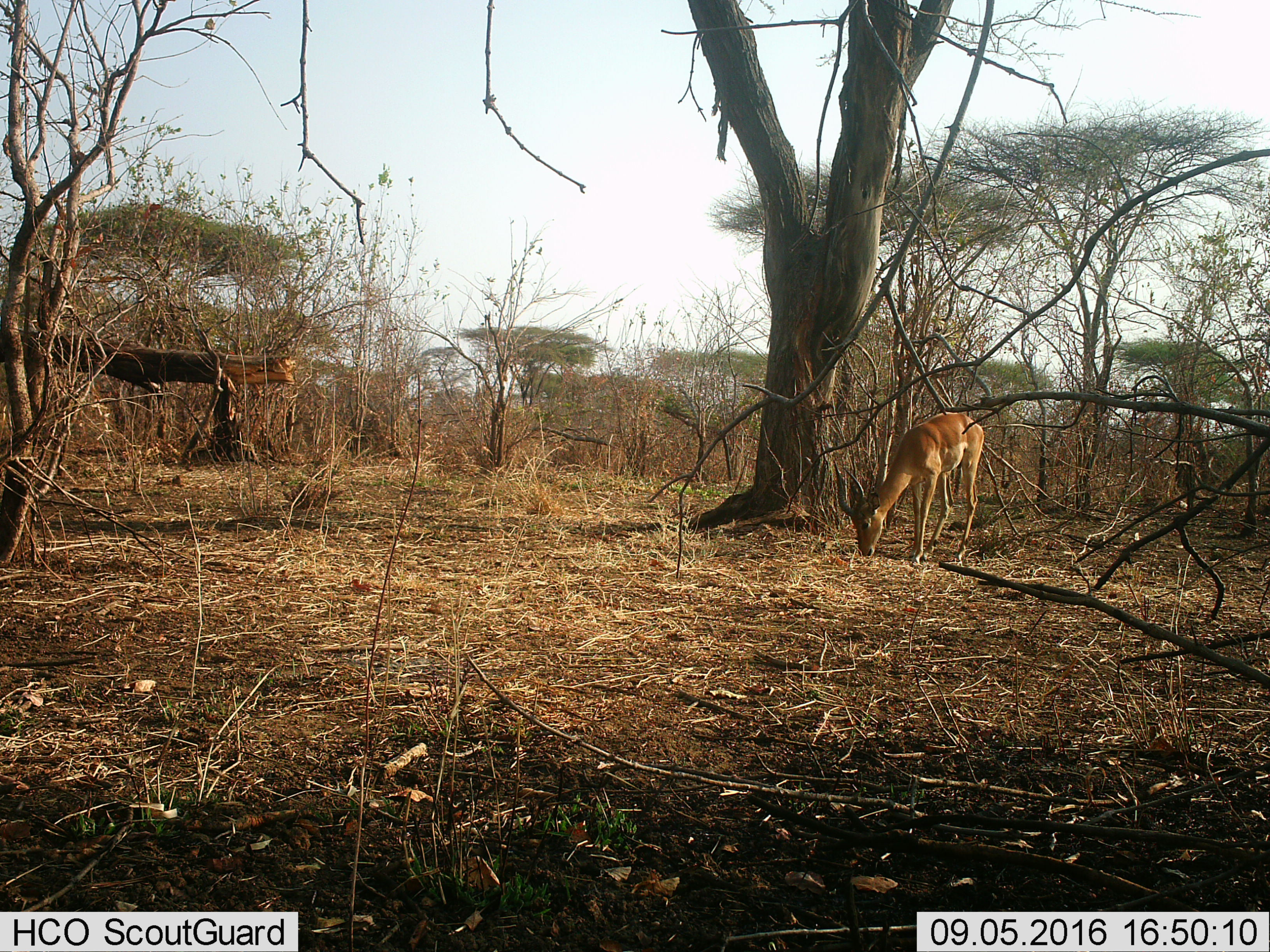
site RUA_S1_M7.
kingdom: Animalia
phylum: Chordata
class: Mammalia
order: Artiodactyla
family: Bovidae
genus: Aepyceros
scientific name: Aepyceros melampus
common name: impala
Impala (Aepyceros melampus), count 1. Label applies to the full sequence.